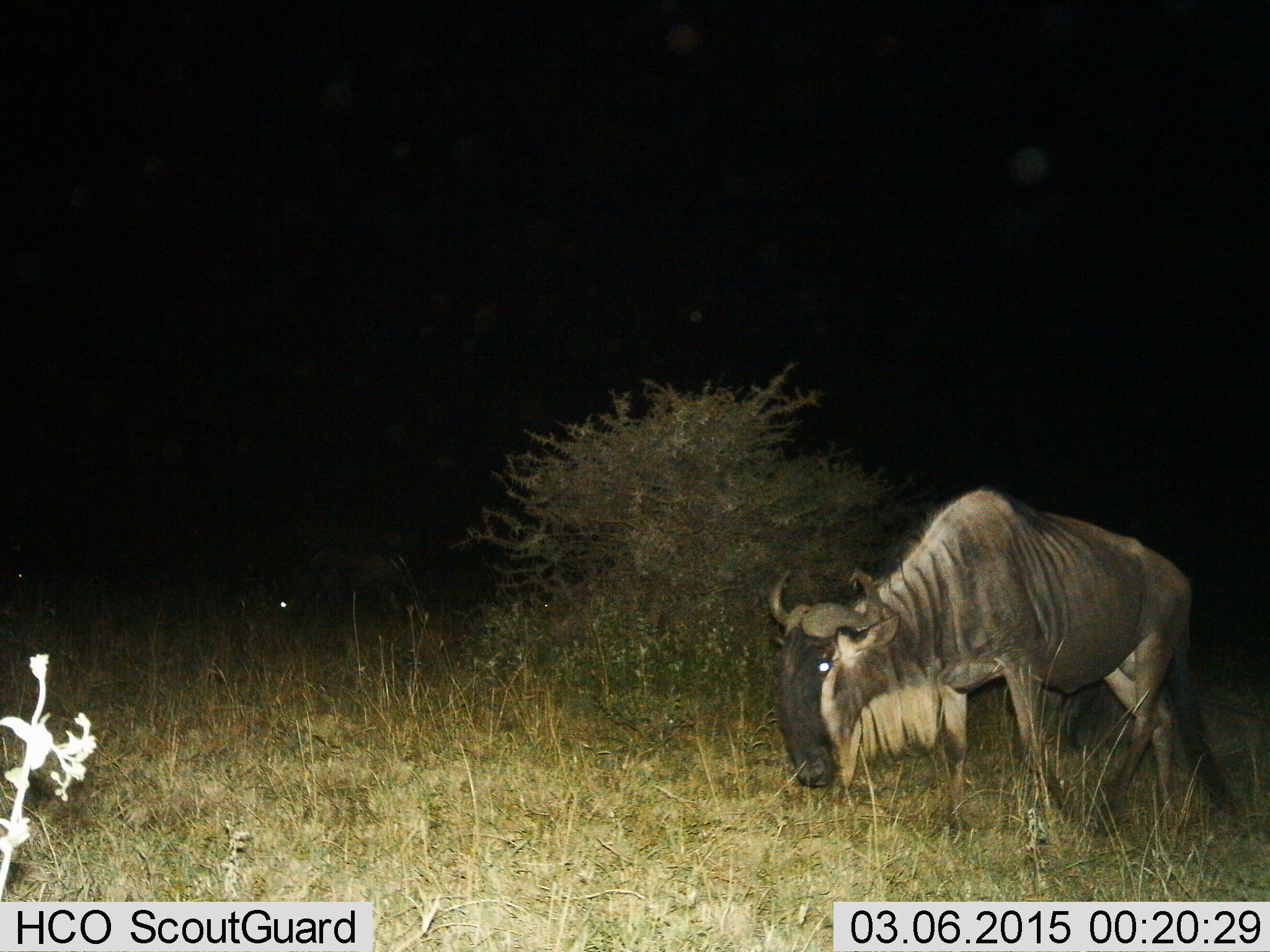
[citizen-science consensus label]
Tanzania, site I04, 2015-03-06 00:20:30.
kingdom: Animalia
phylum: Chordata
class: Mammalia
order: Artiodactyla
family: Bovidae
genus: Connochaetes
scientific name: Connochaetes taurinus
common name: blue wildebeest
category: wildebeest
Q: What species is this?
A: Wildebeest (blue wildebeest) (Connochaetes taurinus).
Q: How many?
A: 1.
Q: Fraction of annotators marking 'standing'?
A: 30%.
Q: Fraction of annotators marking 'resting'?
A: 0%.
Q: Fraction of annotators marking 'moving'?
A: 50%.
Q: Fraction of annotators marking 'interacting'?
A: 0%.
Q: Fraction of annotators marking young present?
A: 0%.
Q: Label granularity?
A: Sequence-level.